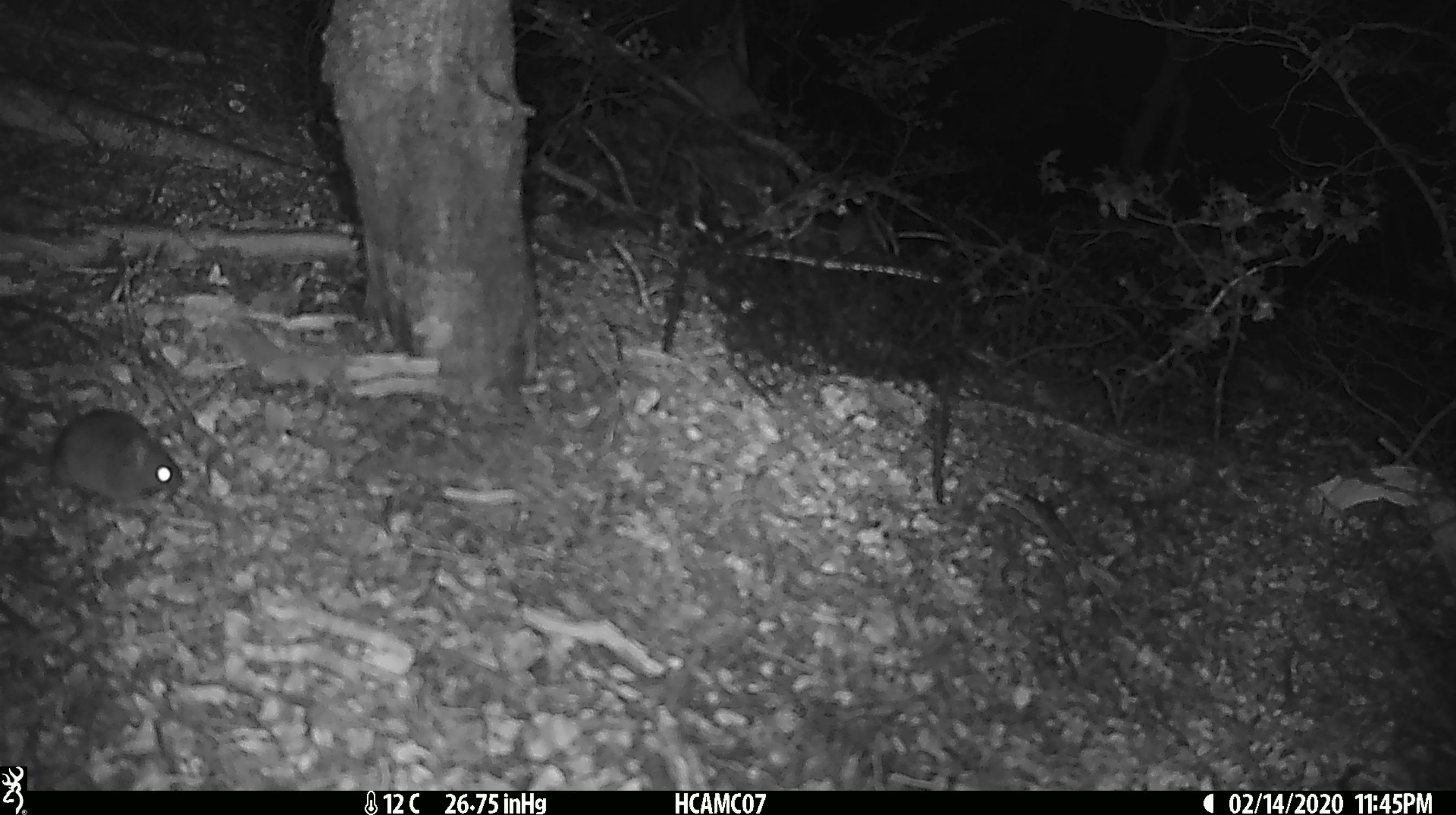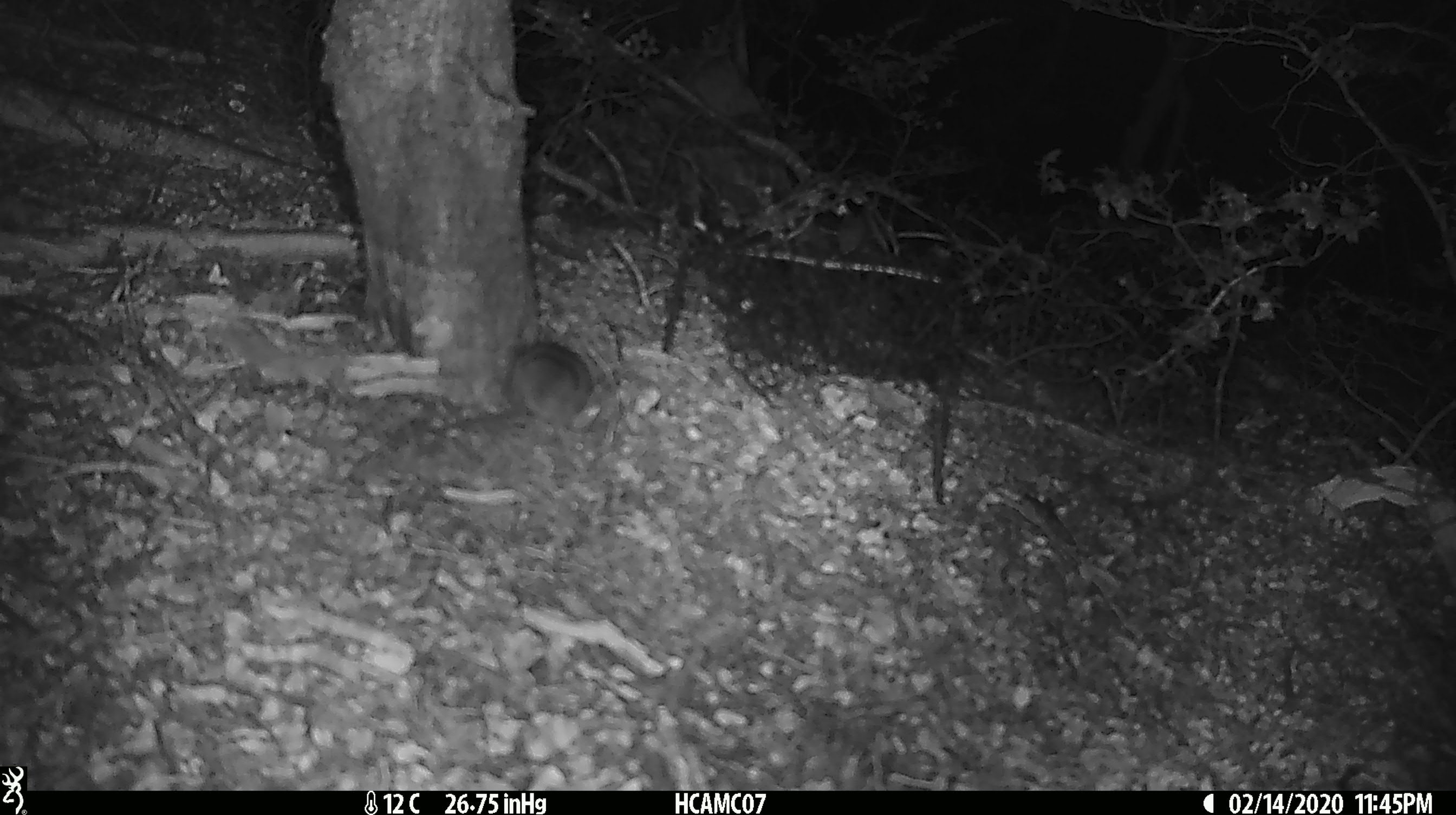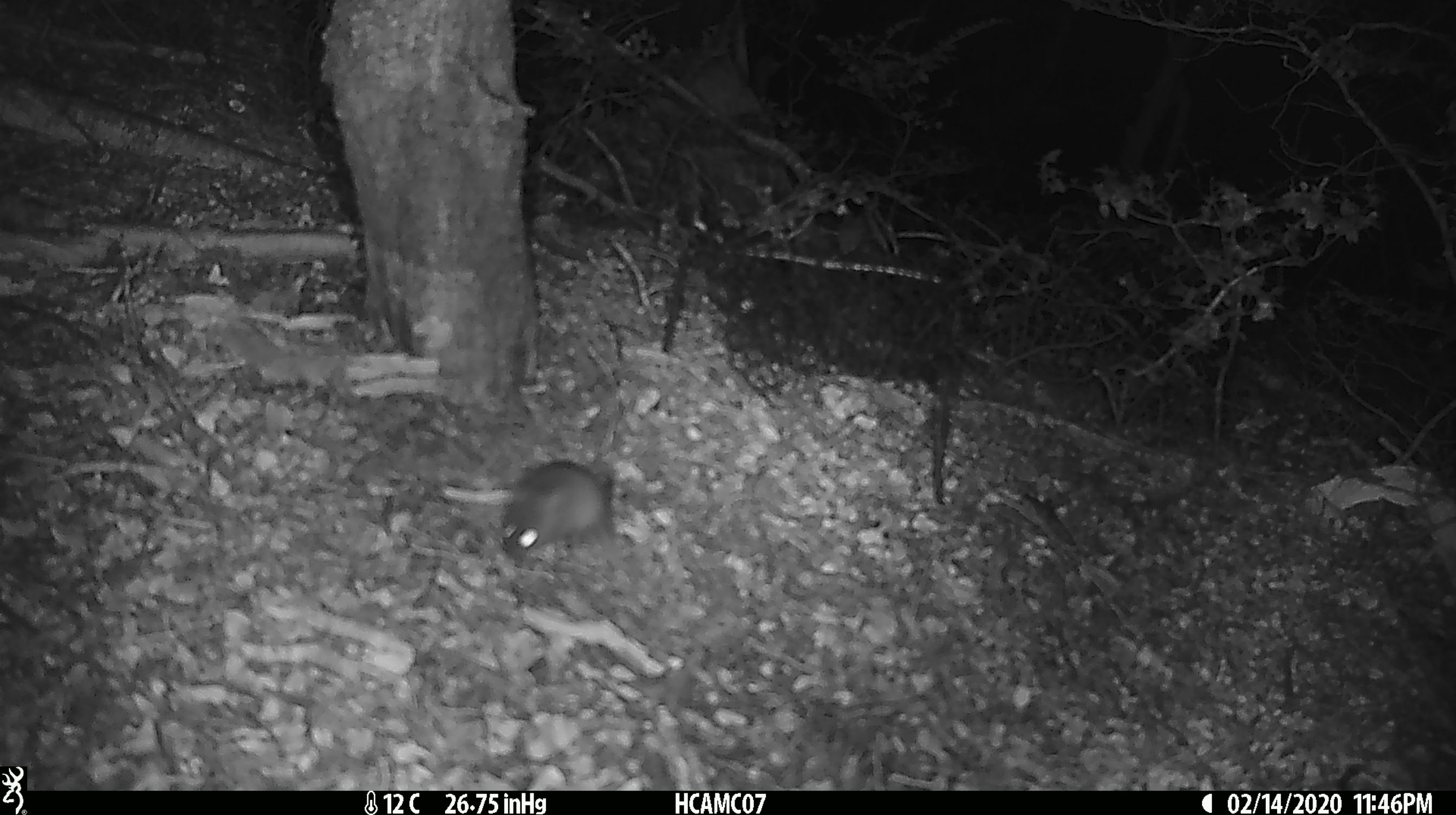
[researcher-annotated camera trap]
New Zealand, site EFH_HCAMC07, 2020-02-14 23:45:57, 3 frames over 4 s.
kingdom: Animalia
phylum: Chordata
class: Mammalia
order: Rodentia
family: Muridae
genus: Mus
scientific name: Mus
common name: mouse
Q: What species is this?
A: Mouse (Mus).